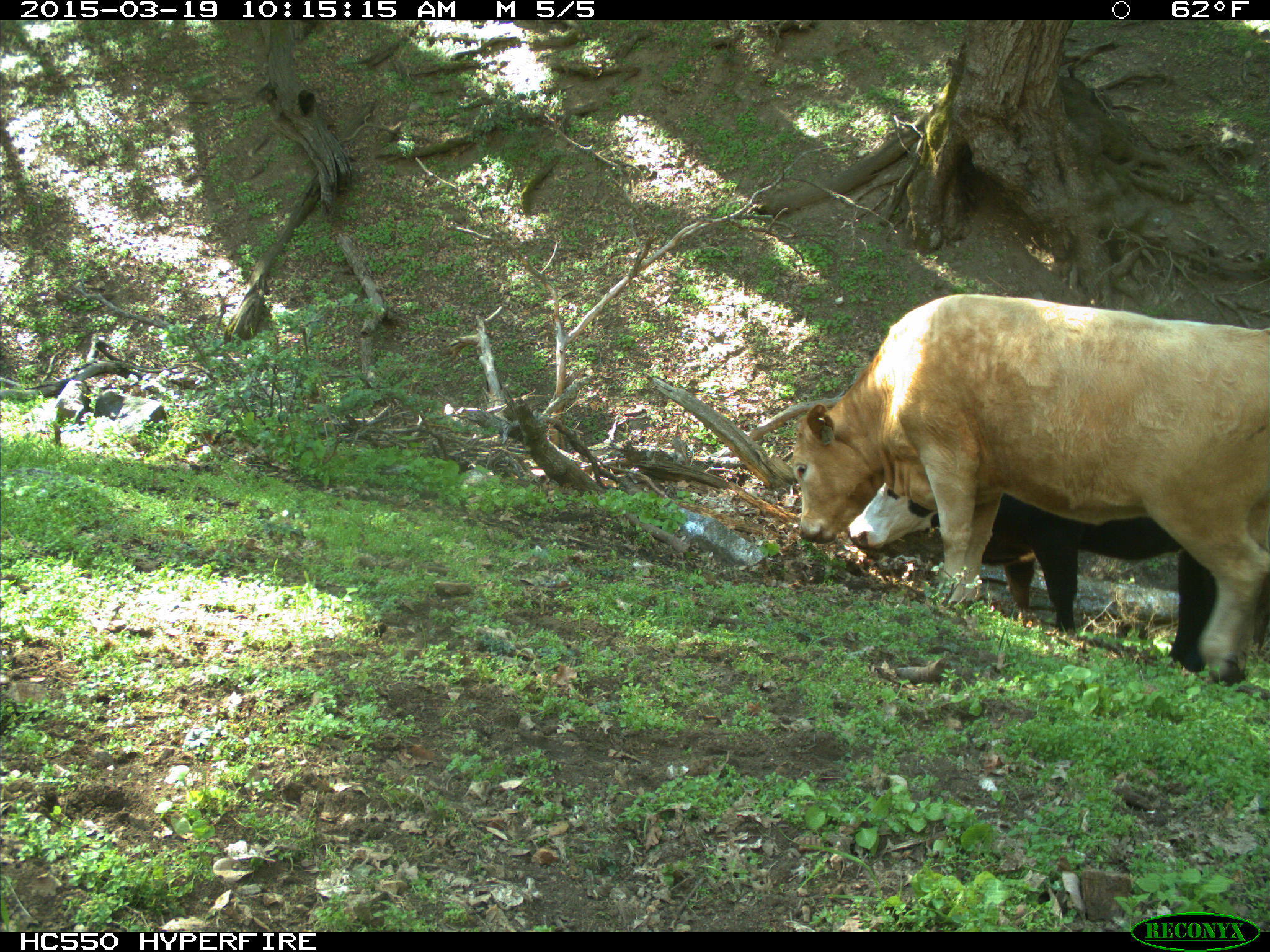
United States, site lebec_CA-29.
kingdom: Animalia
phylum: Chordata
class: Mammalia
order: Artiodactyla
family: Bovidae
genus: Bos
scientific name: Bos taurus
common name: domestic cow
Bos taurus (domestic cow).